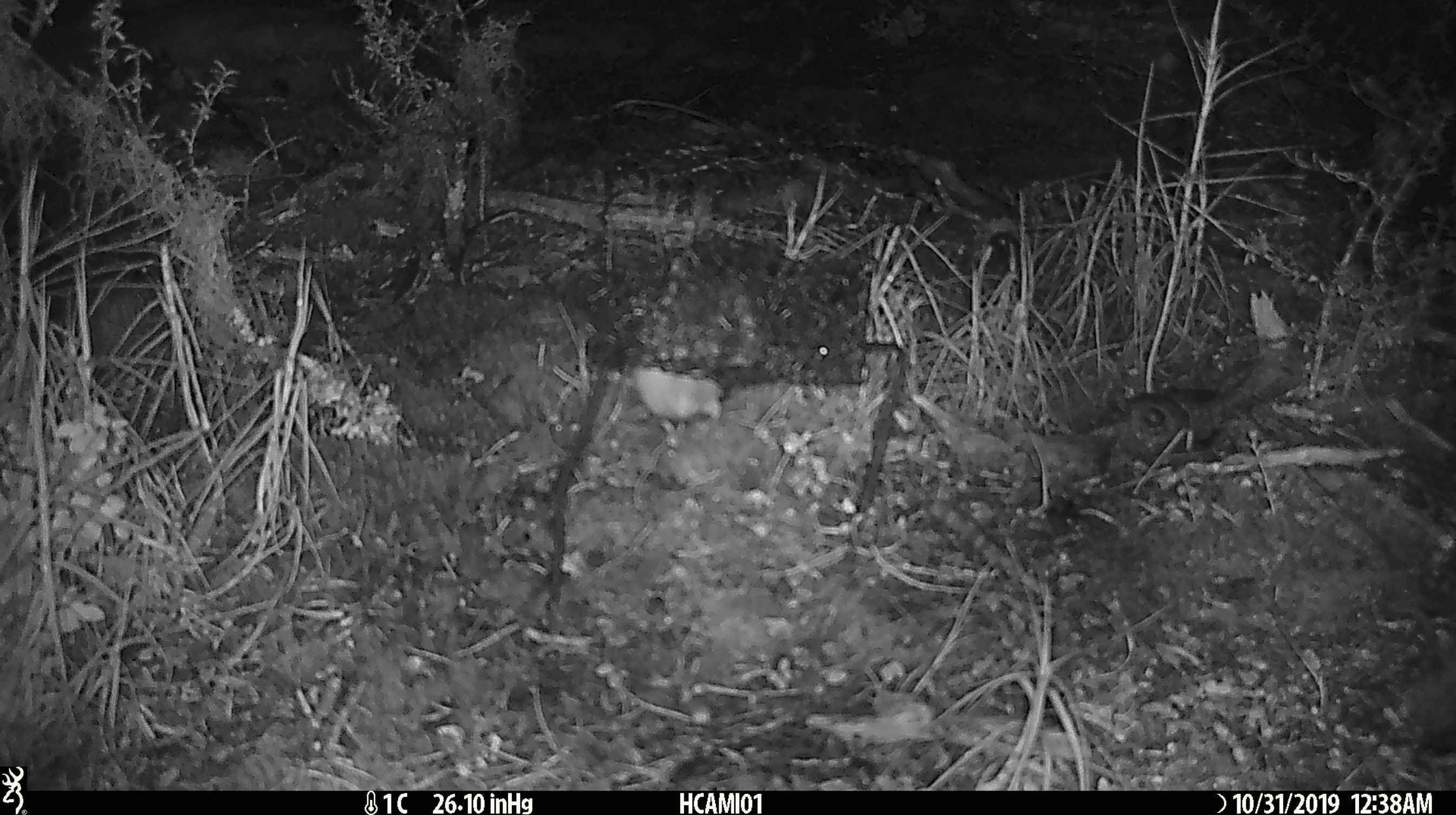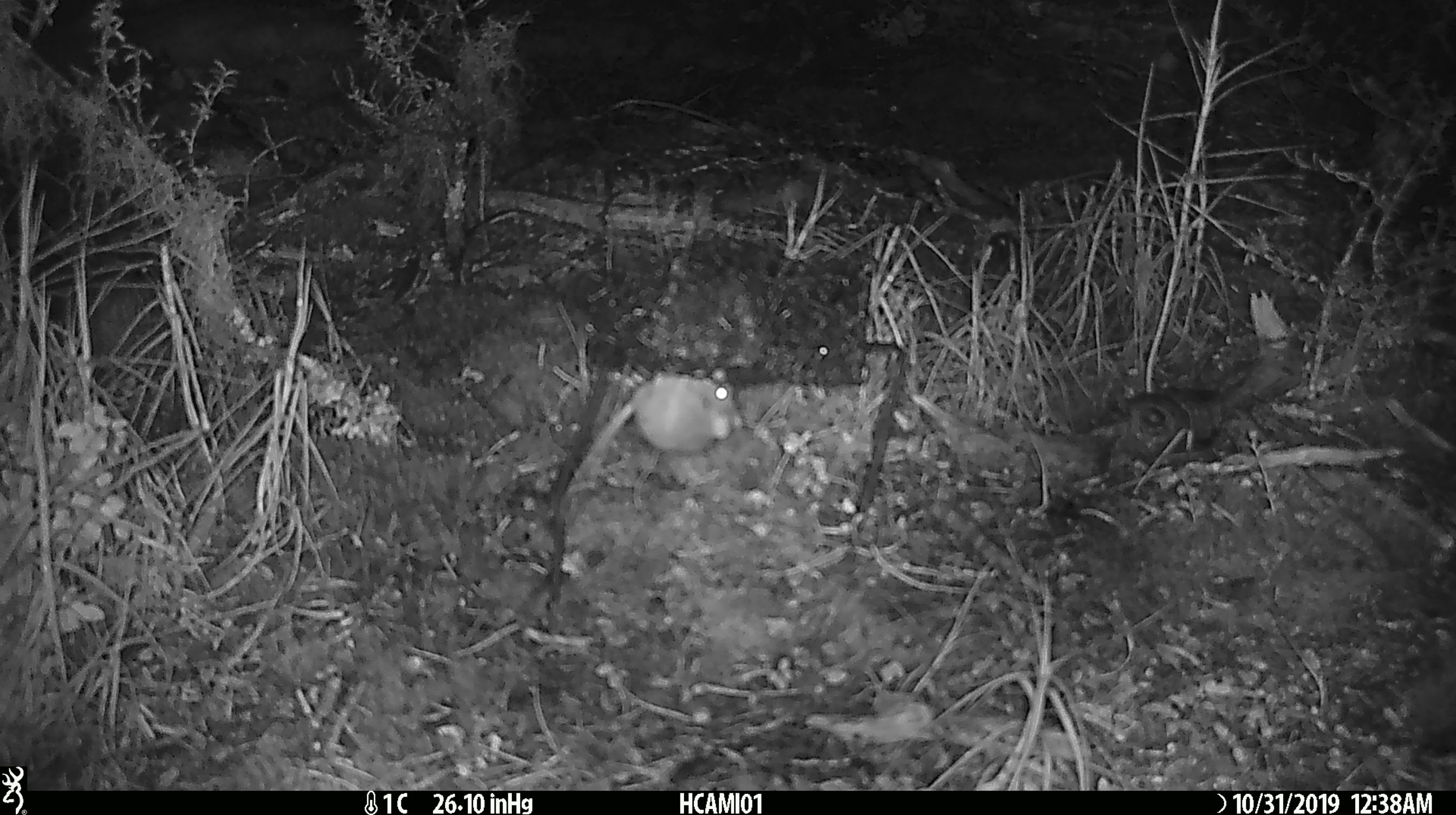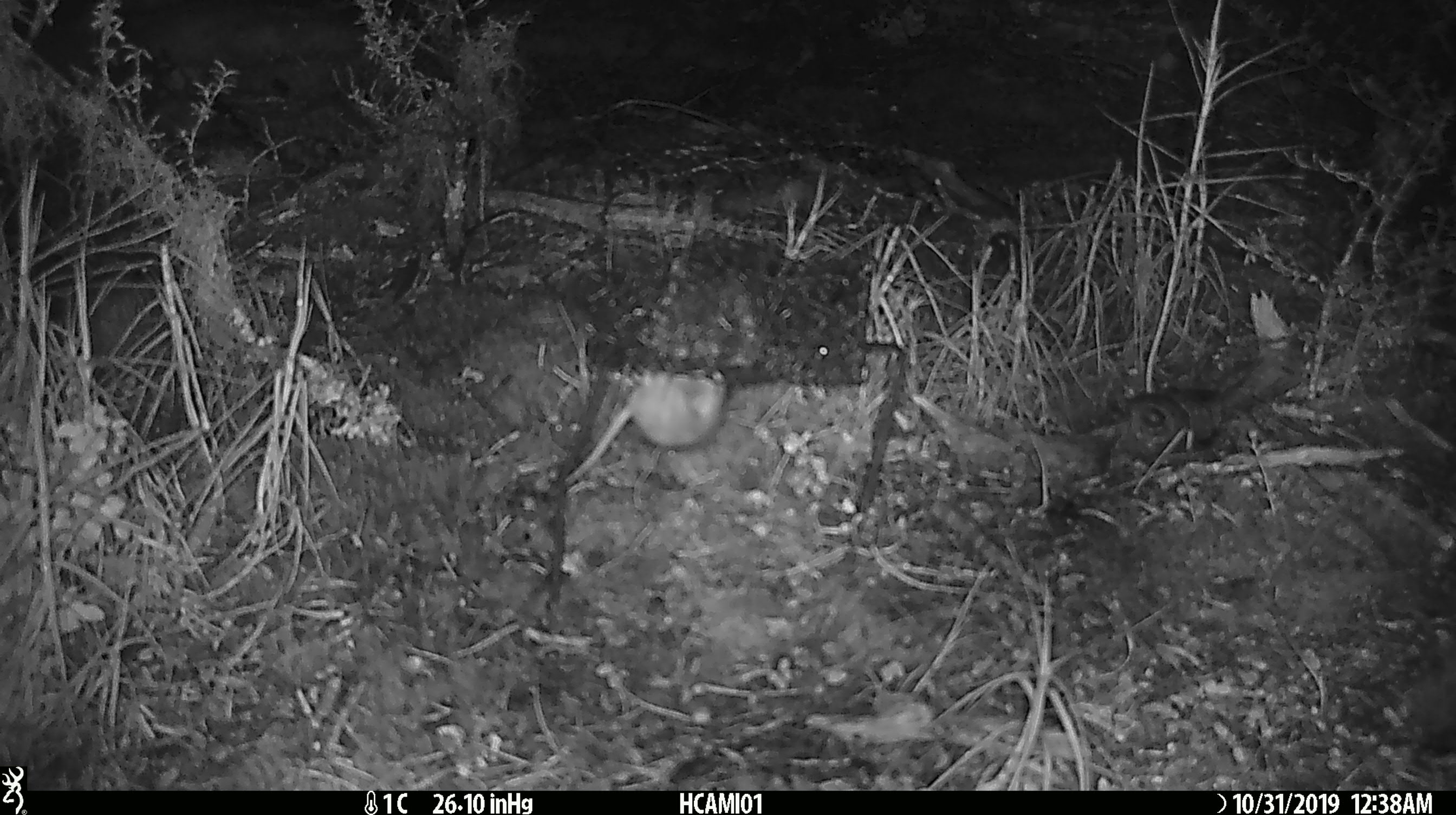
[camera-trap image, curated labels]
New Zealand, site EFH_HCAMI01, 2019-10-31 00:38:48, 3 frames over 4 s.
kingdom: Animalia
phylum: Chordata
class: Mammalia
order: Rodentia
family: Muridae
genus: Mus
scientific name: Mus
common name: mouse